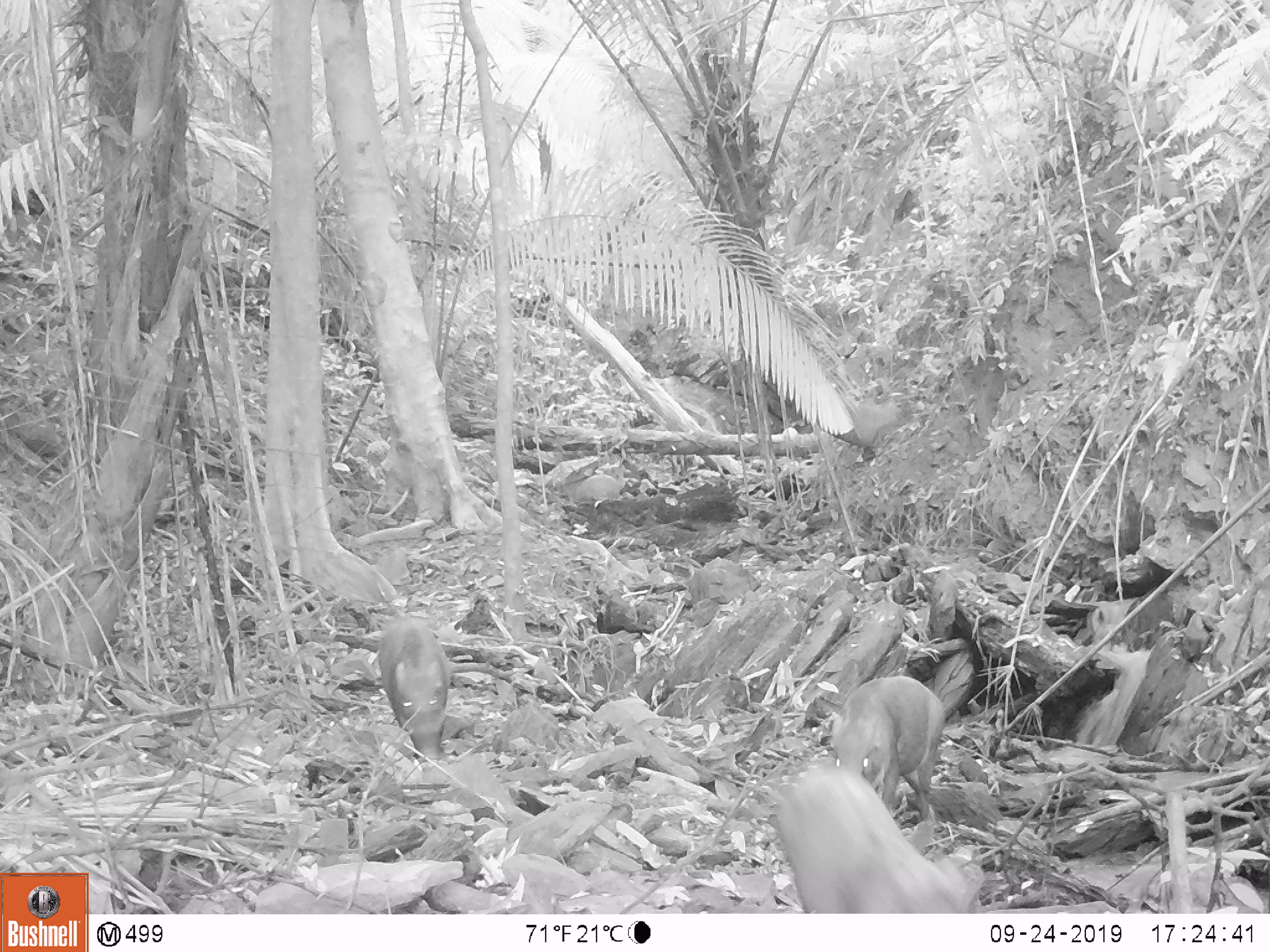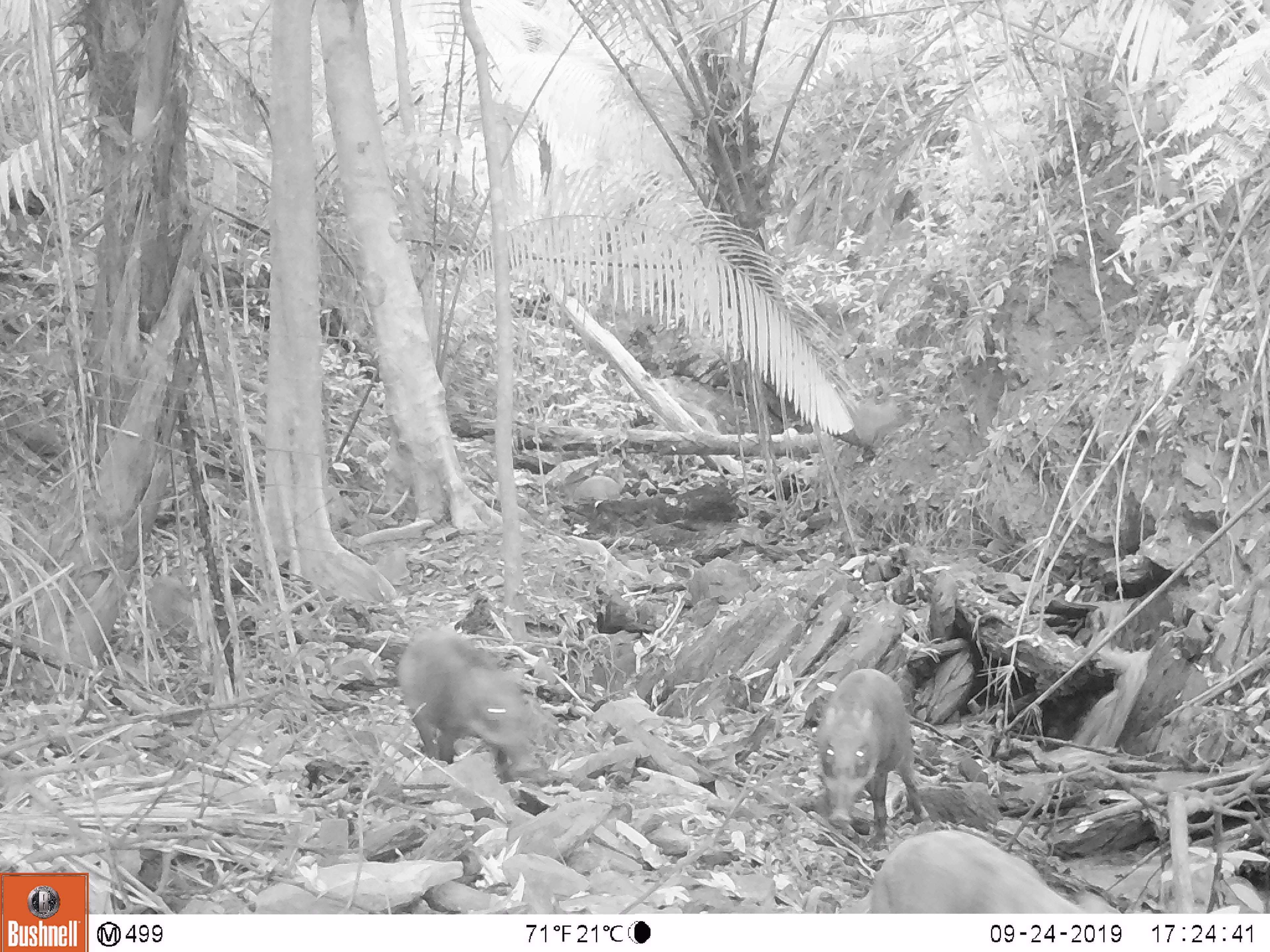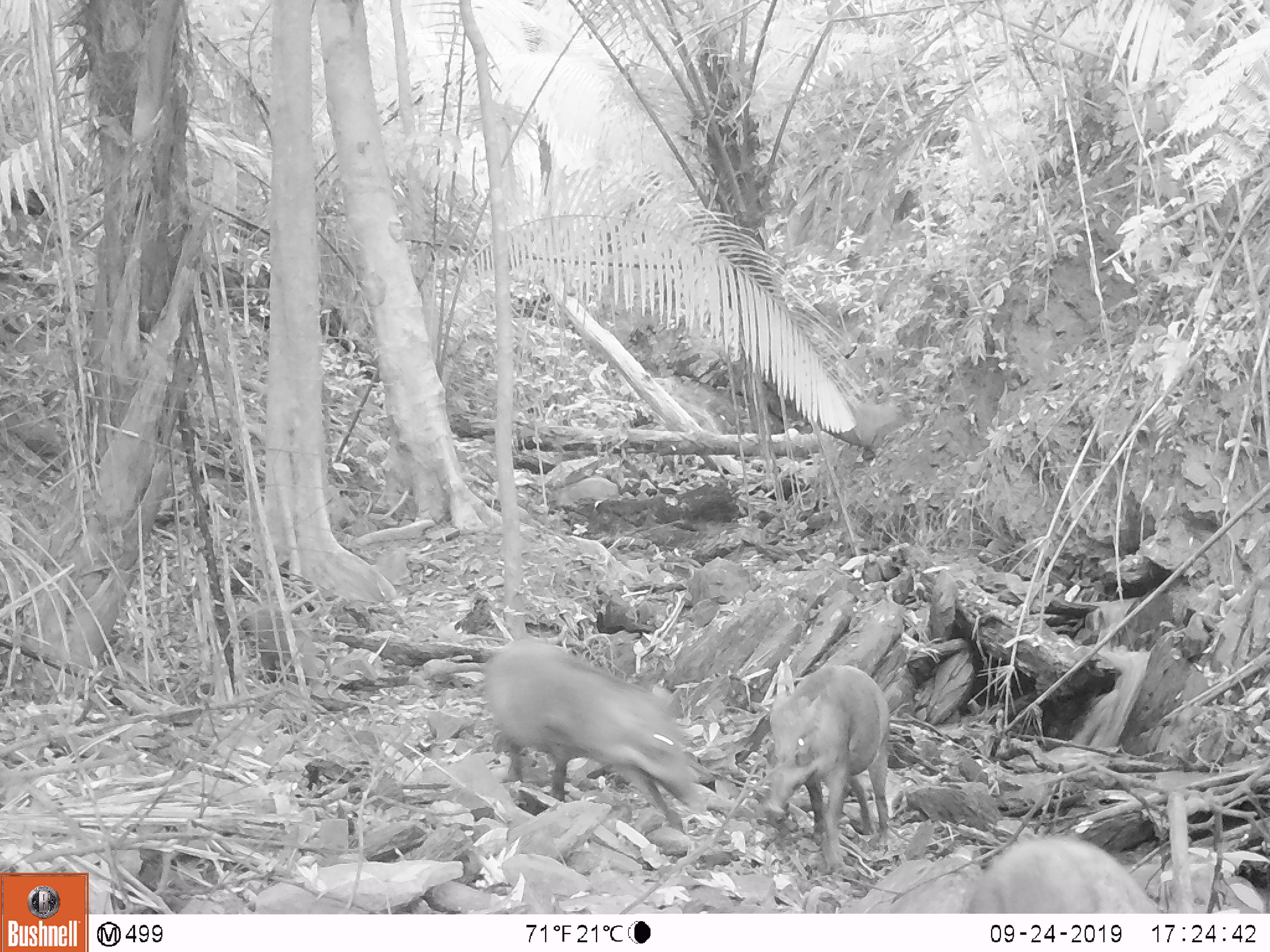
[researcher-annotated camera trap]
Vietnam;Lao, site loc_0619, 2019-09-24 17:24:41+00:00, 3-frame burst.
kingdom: Animalia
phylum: Chordata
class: Mammalia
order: Artiodactyla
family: Suidae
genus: Sus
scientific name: Sus scrofa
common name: eurasian wild pig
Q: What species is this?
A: Eurasian wild pig (Sus scrofa).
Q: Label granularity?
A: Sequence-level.